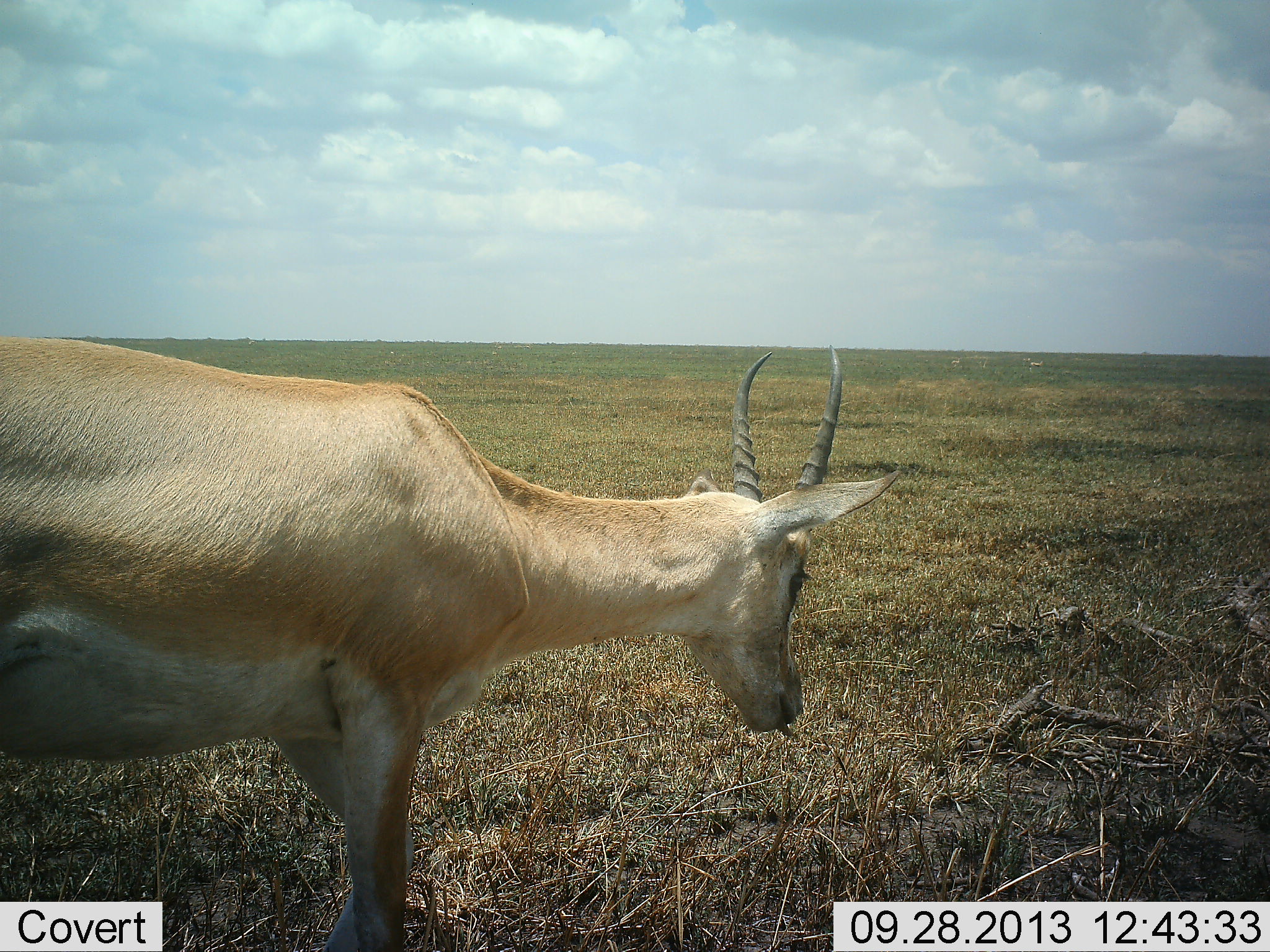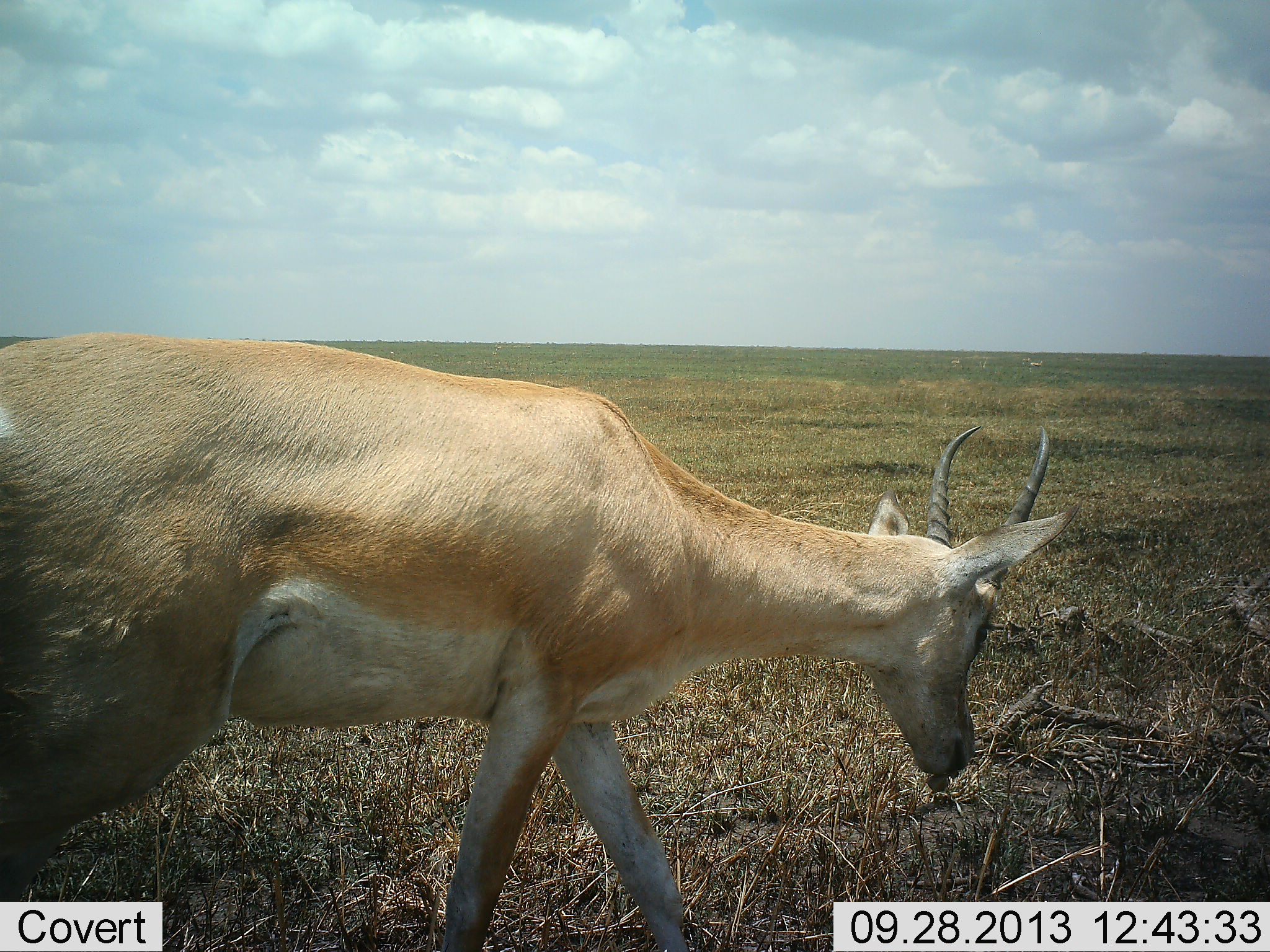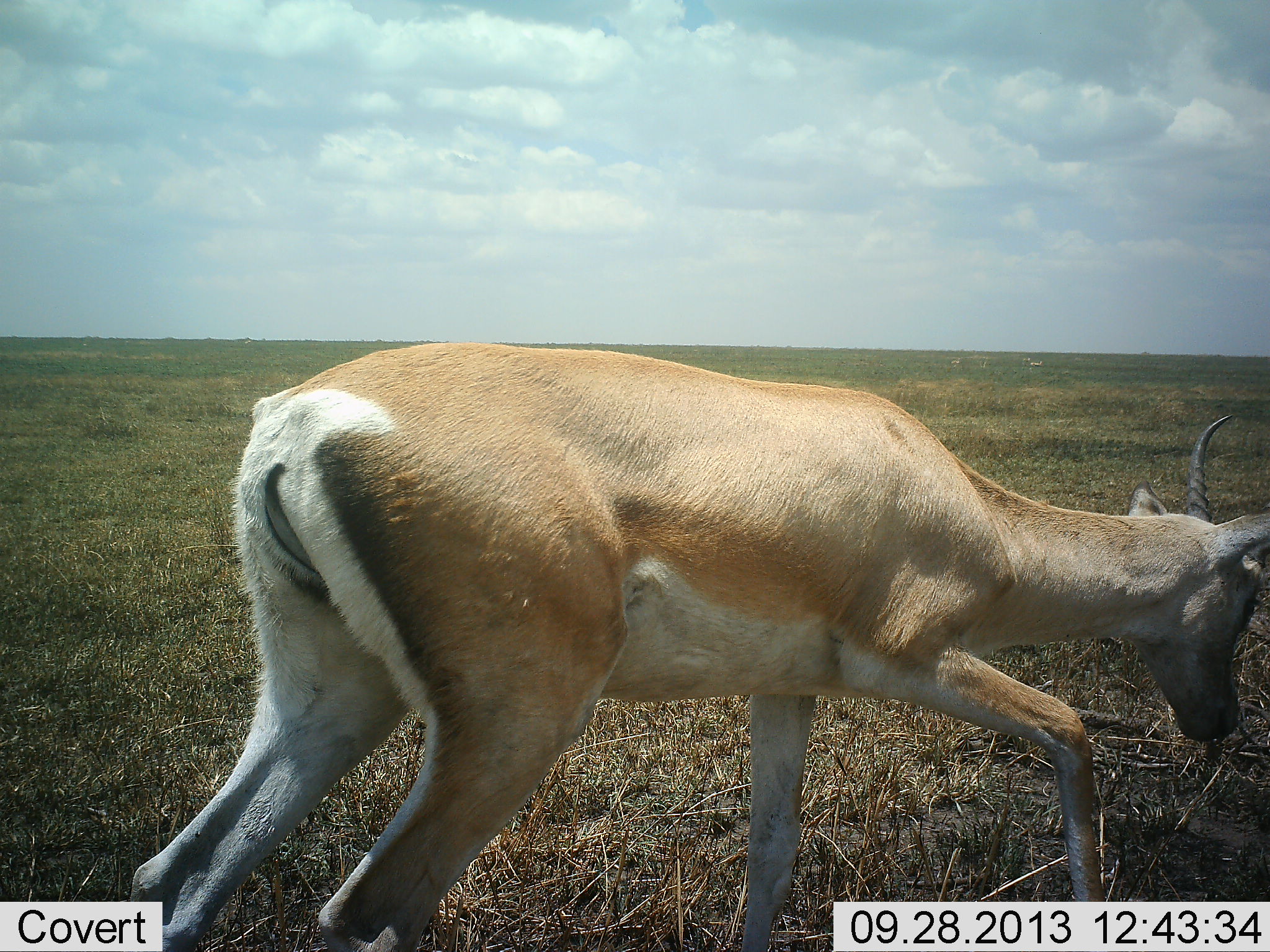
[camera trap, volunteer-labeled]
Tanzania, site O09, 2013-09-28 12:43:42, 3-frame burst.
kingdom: Animalia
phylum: Chordata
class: Mammalia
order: Artiodactyla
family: Bovidae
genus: Nanger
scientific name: Nanger granti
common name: grant's gazelle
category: gazellegrants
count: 1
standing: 4%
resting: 0%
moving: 83%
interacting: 0%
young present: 0%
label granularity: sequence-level